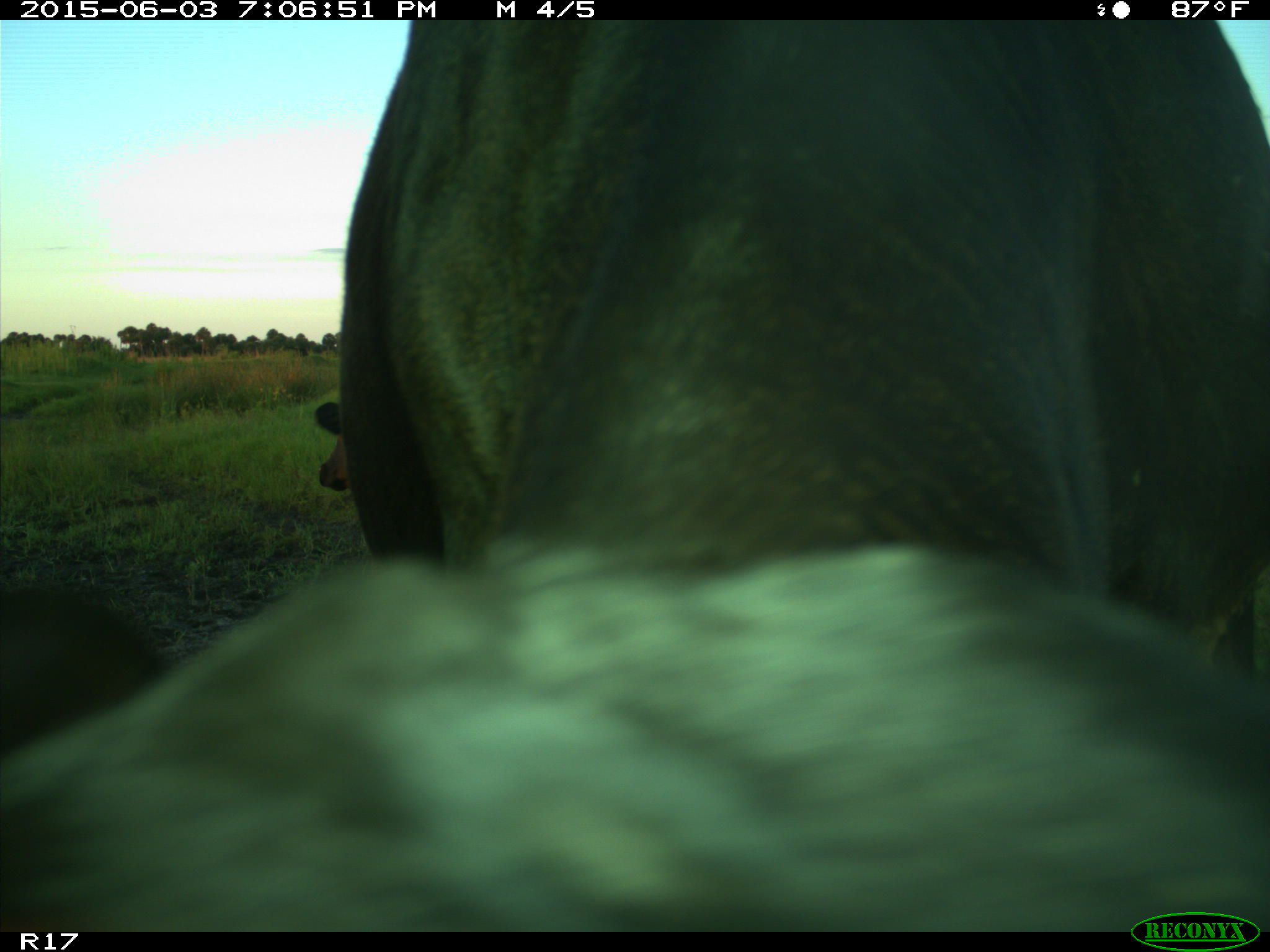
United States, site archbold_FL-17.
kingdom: Animalia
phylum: Chordata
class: Mammalia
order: Artiodactyla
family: Bovidae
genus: Bos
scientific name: Bos taurus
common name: domestic cow